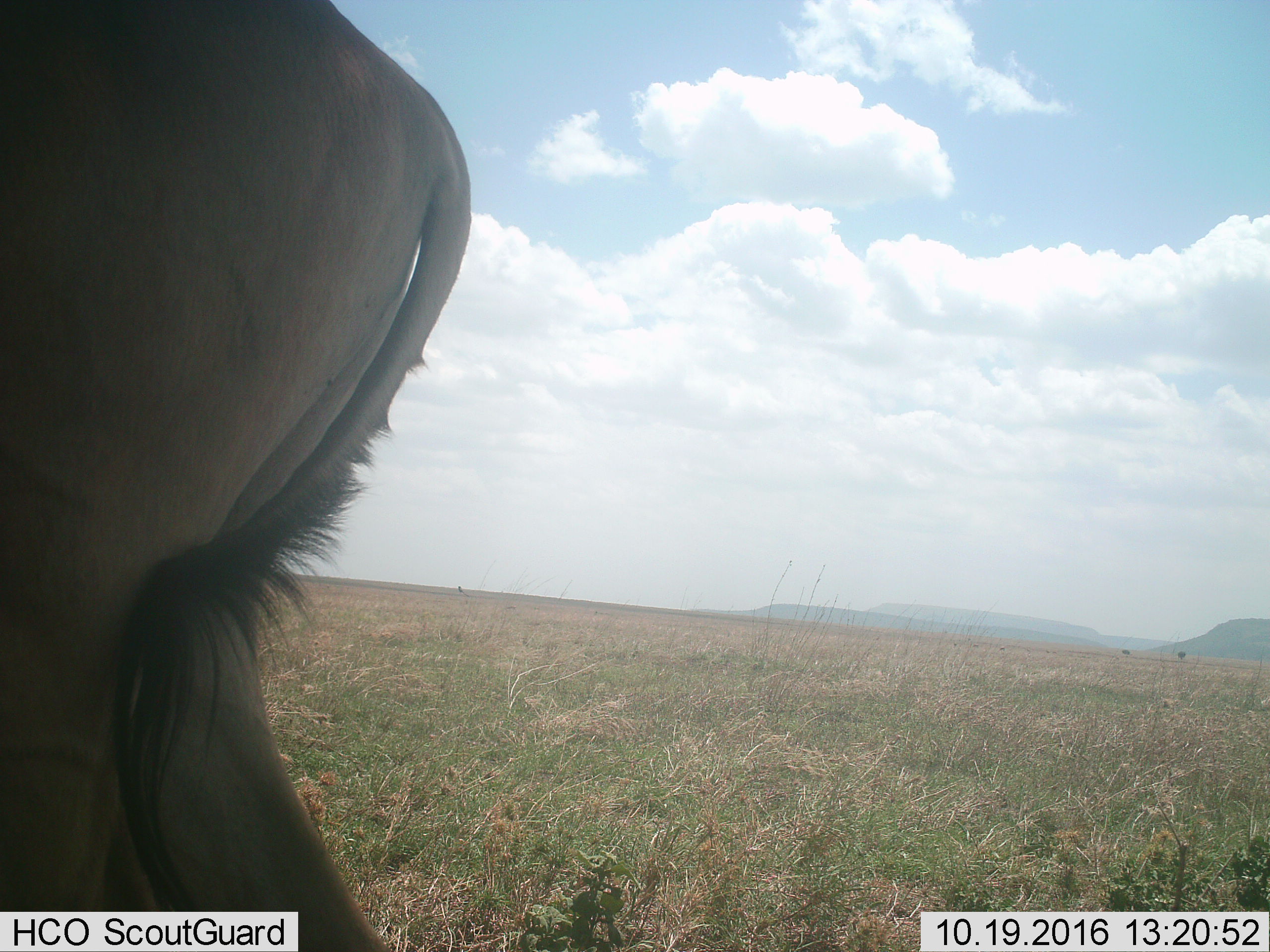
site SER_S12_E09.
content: unidentified animal